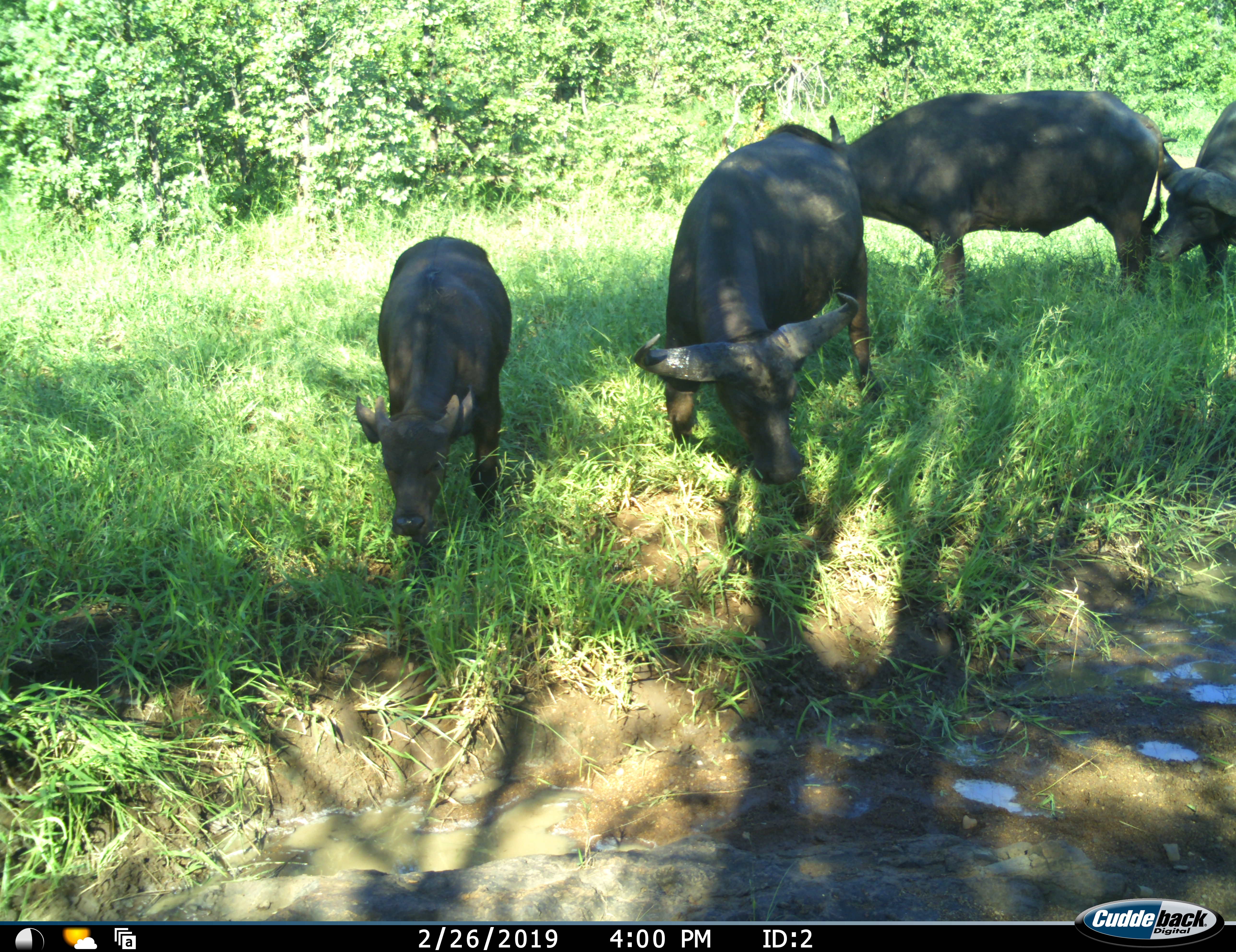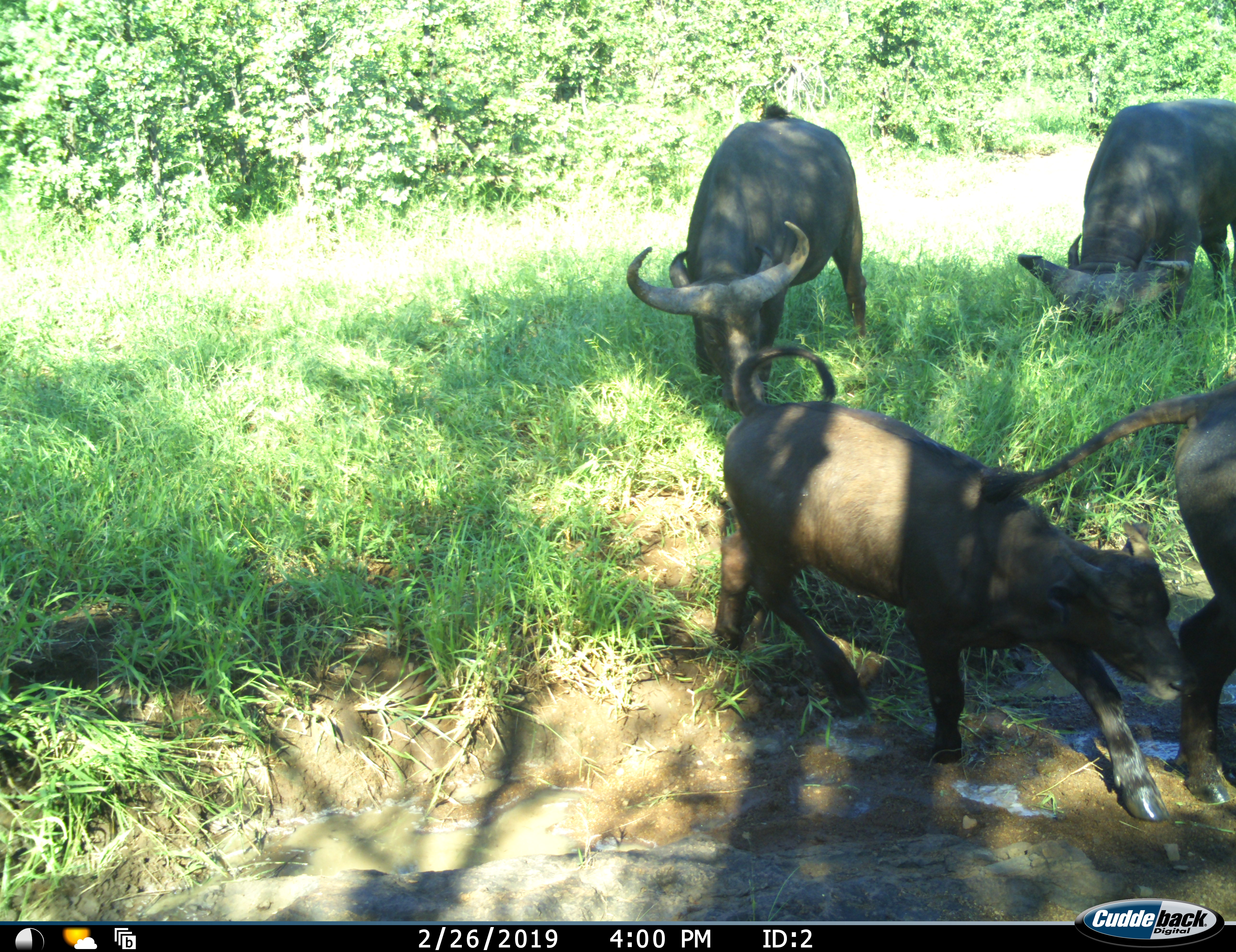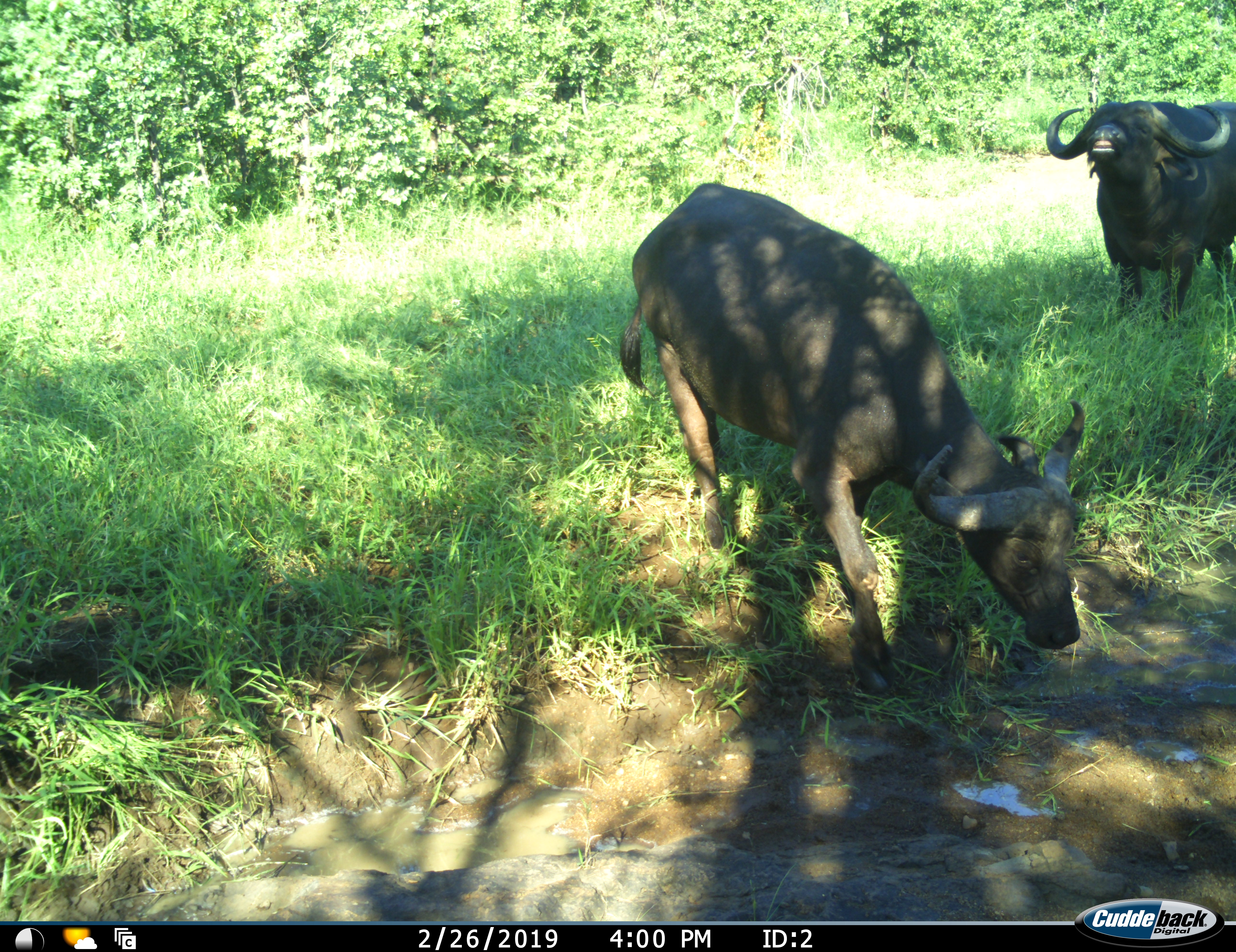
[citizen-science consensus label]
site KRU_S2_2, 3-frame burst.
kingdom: Animalia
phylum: Chordata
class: Mammalia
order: Artiodactyla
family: Bovidae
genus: Syncerus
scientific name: Syncerus caffer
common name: african buffalo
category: buffalo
Buffalo (african buffalo) (Syncerus caffer), count 4. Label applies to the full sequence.